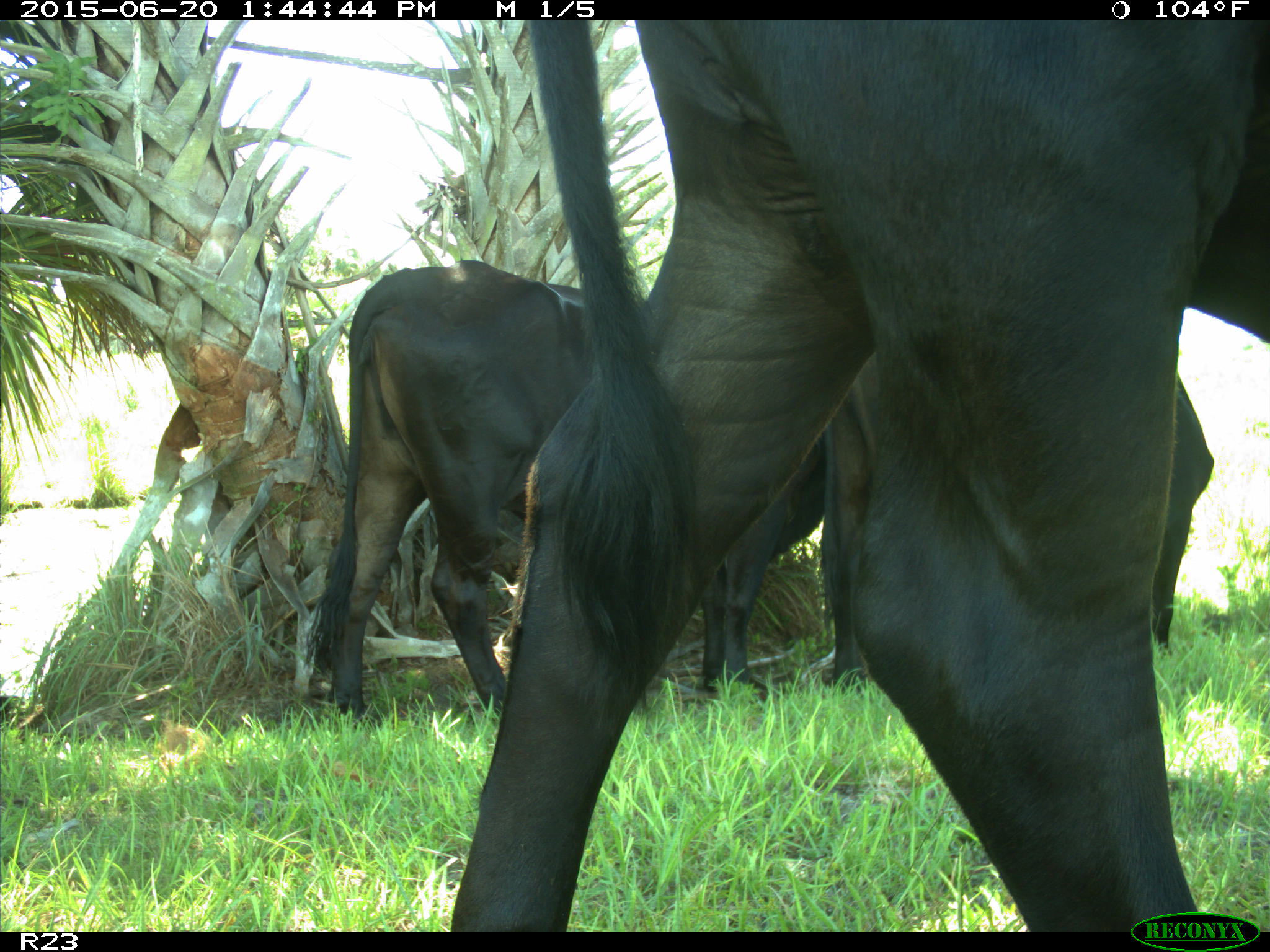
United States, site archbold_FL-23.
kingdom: Animalia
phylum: Chordata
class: Mammalia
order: Artiodactyla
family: Bovidae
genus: Bos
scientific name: Bos taurus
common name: domestic cow